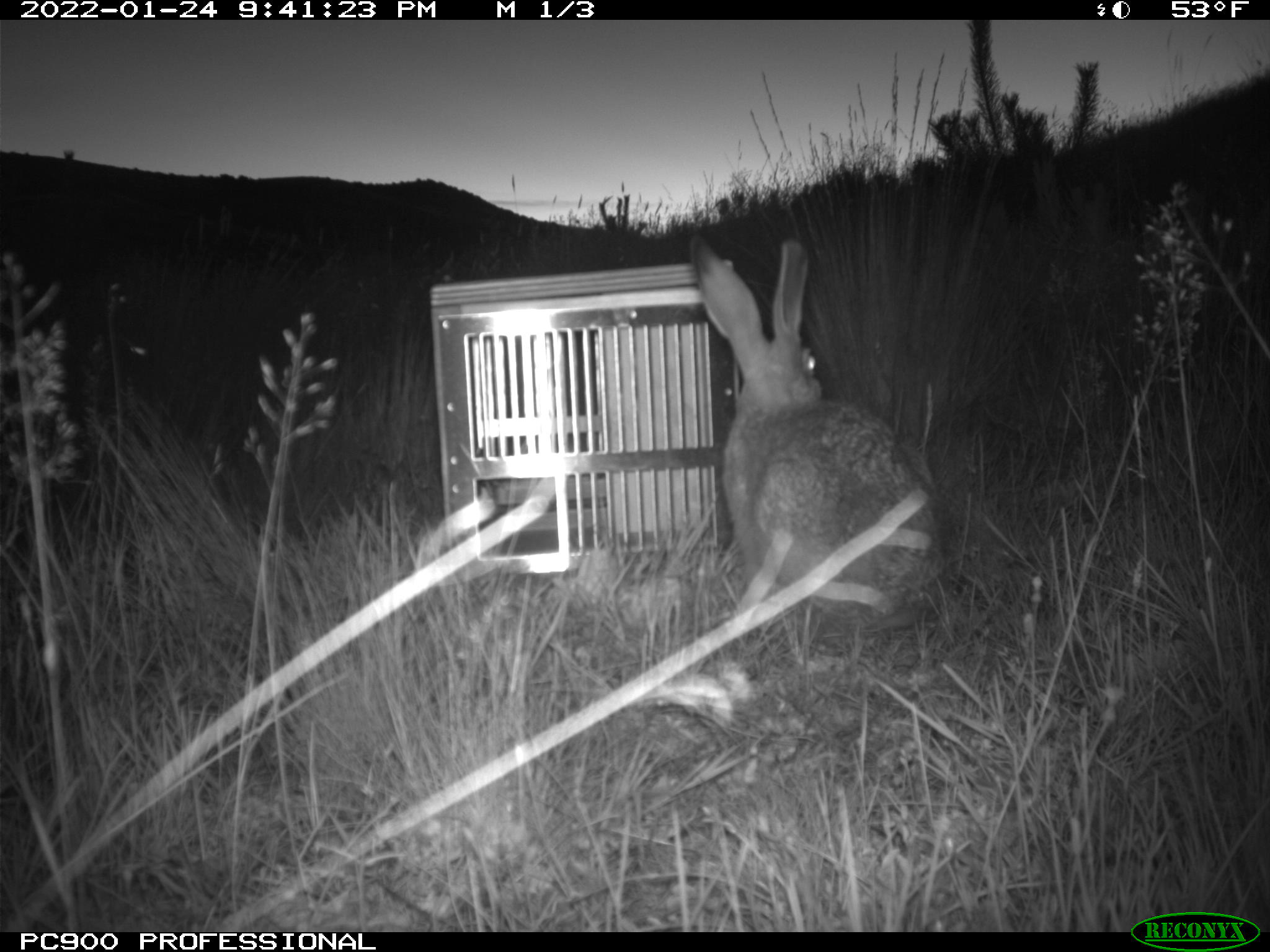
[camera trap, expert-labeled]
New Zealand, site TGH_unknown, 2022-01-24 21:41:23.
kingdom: Animalia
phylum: Chordata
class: Mammalia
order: Lagomorpha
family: Leporidae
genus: Lepus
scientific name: Lepus europaeus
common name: brown hare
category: hare